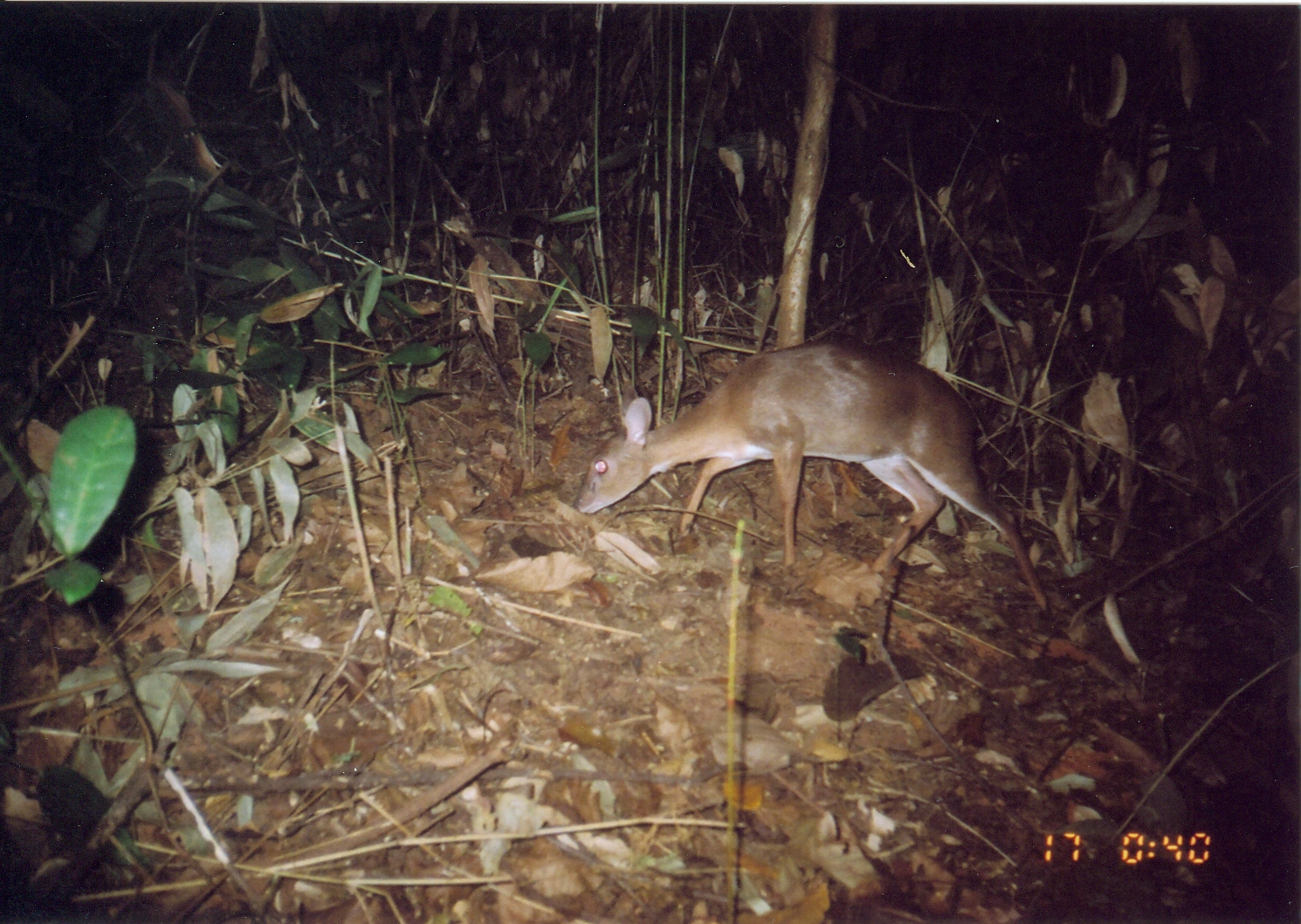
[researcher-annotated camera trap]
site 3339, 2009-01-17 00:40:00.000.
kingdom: Animalia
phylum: Chordata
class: Mammalia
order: Artiodactyla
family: Bovidae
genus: Nesotragus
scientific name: Nesotragus moschatus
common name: suni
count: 1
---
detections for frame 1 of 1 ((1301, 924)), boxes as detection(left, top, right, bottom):
nesotragus moschatus: detection(575, 339, 1053, 615)